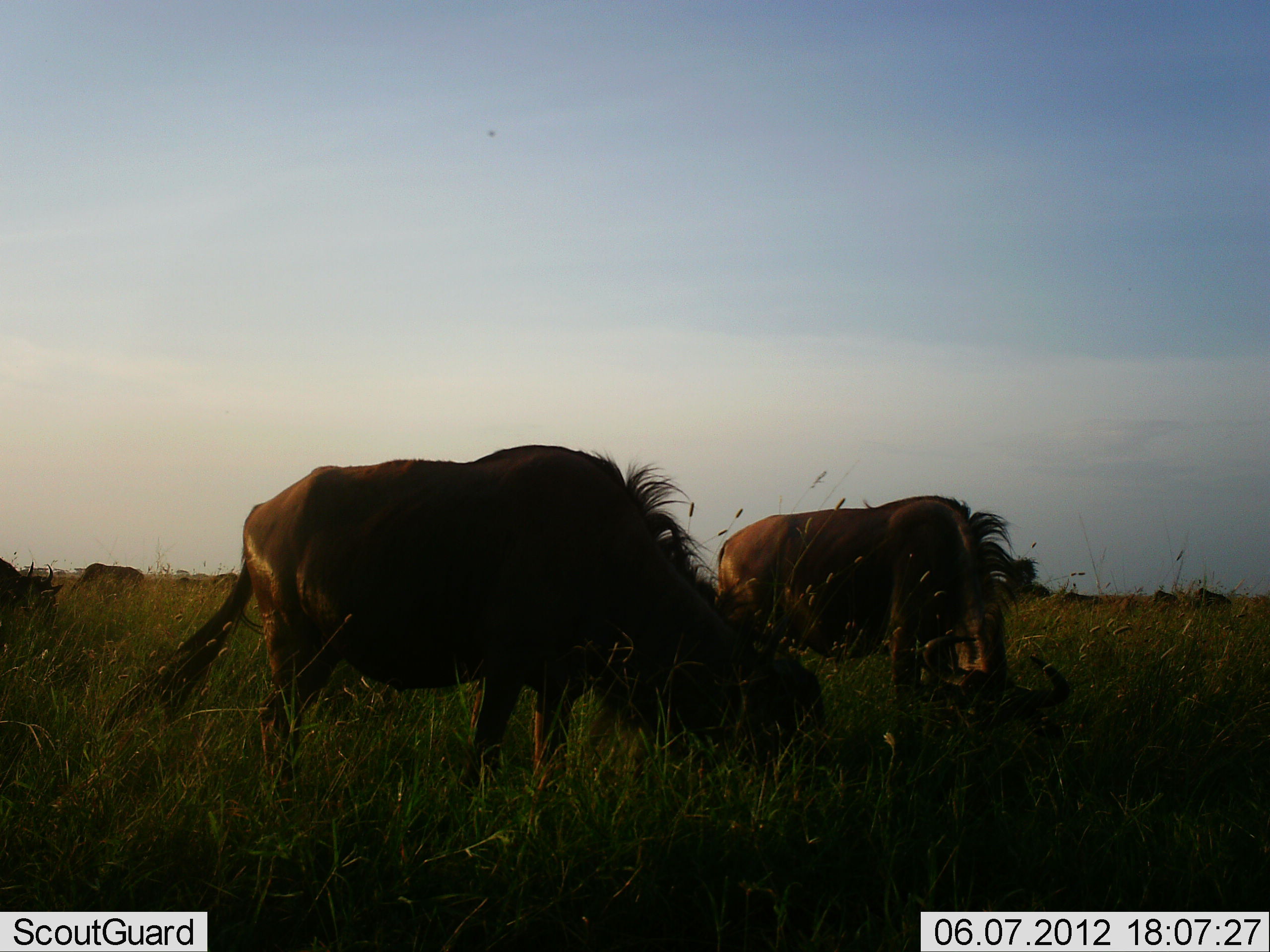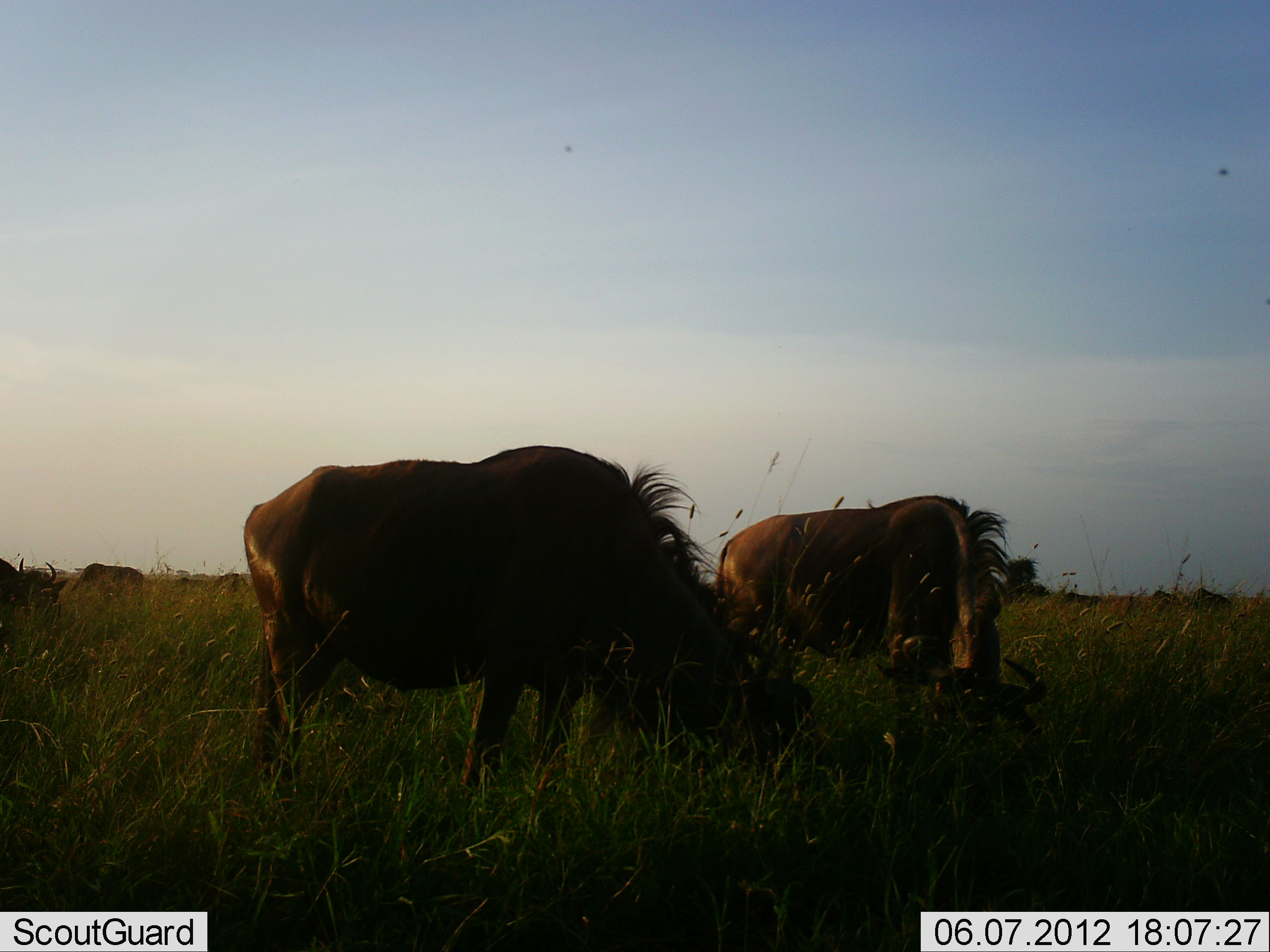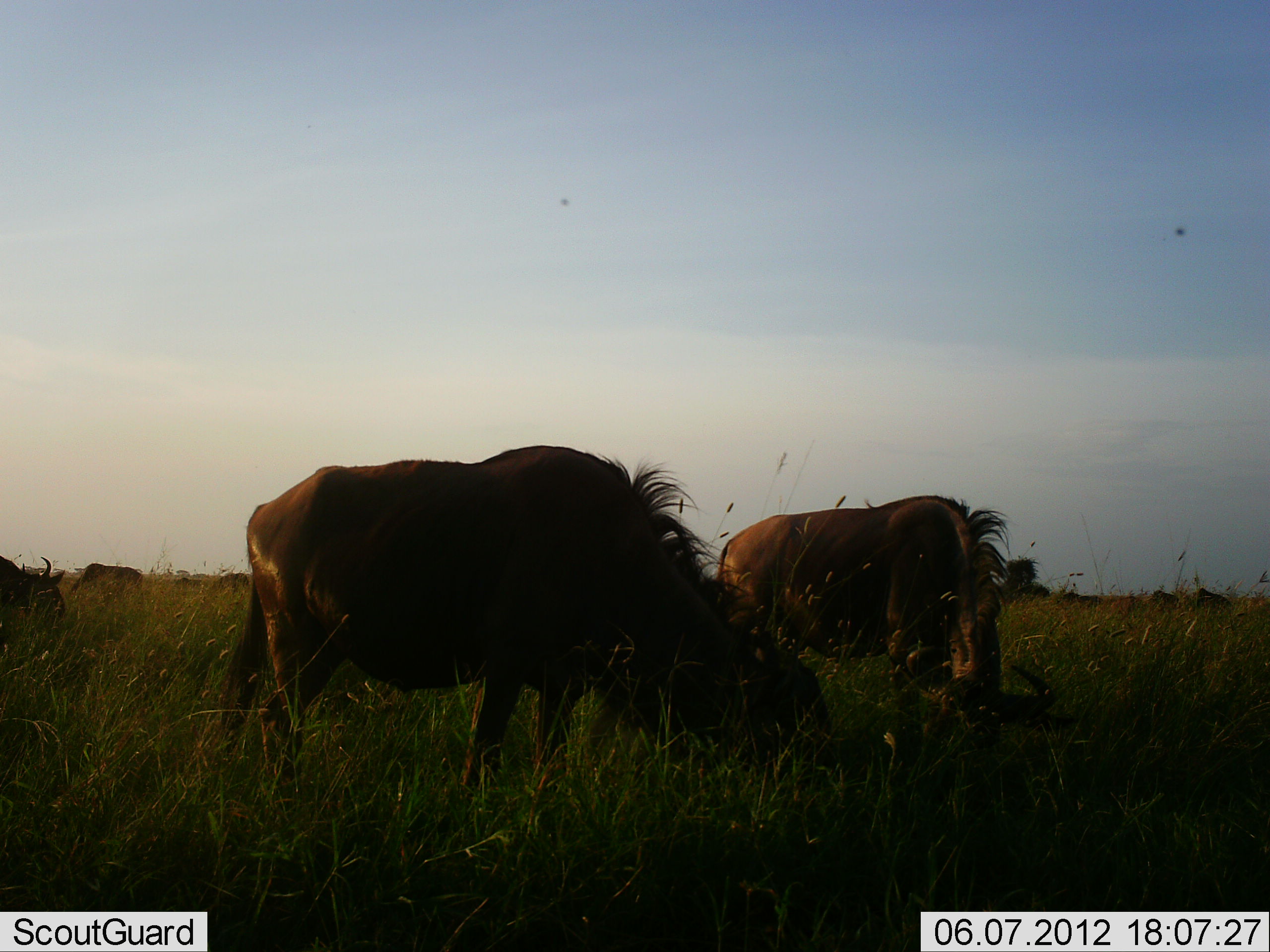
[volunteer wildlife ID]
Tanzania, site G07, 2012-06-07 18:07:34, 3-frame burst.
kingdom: Animalia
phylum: Chordata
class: Mammalia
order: Artiodactyla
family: Bovidae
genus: Connochaetes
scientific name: Connochaetes taurinus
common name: blue wildebeest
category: wildebeest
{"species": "wildebeest (blue wildebeest) (Connochaetes taurinus)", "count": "8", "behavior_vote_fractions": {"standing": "30%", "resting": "0%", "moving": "0%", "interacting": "0%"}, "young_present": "0%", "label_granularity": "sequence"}